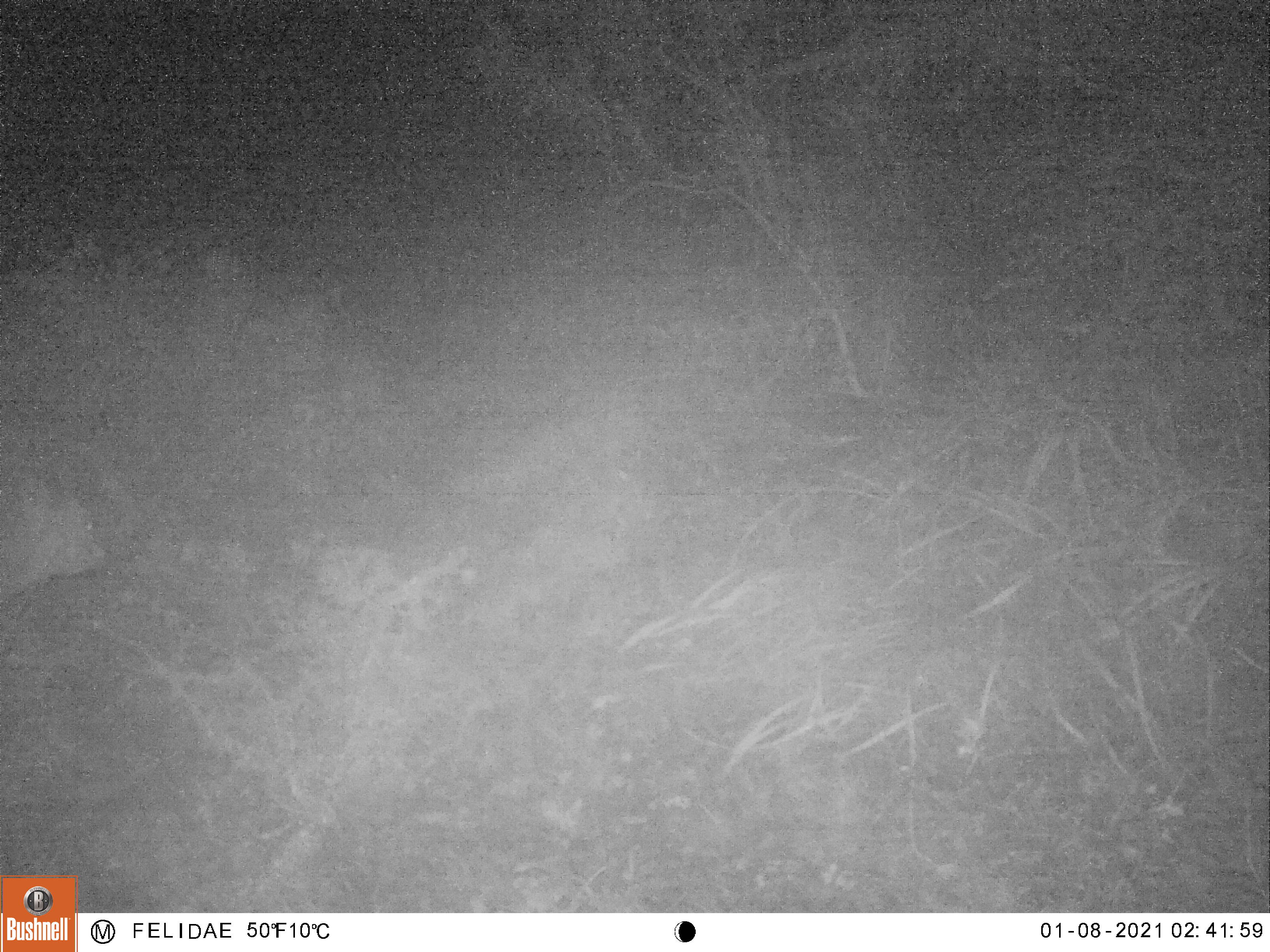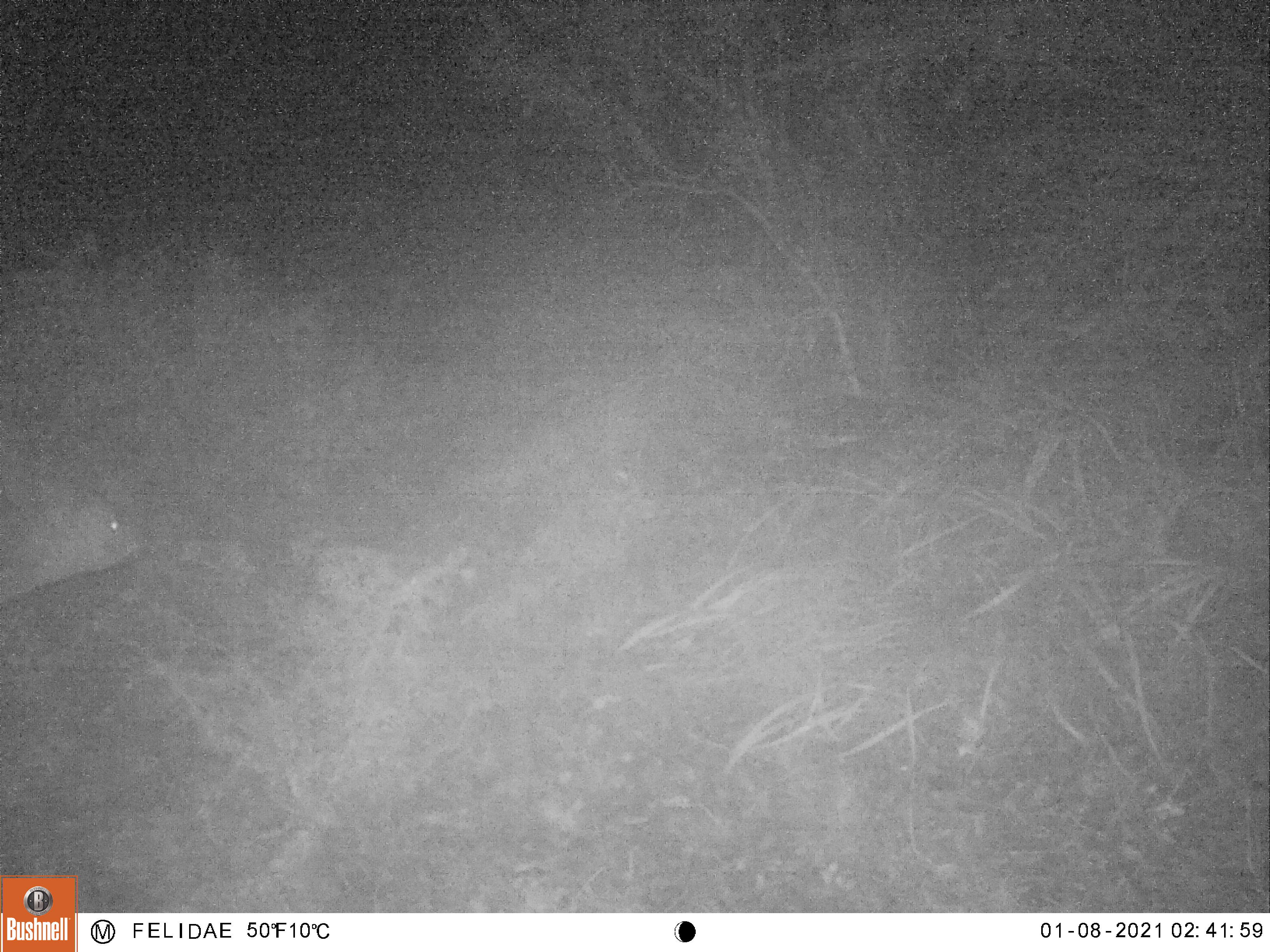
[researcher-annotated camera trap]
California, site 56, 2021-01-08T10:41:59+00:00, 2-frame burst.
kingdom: Animalia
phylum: Chordata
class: Mammalia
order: Artiodactyla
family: Cervidae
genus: Odocoileus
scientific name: Odocoileus hemionus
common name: mule deer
Mule deer (Odocoileus hemionus).